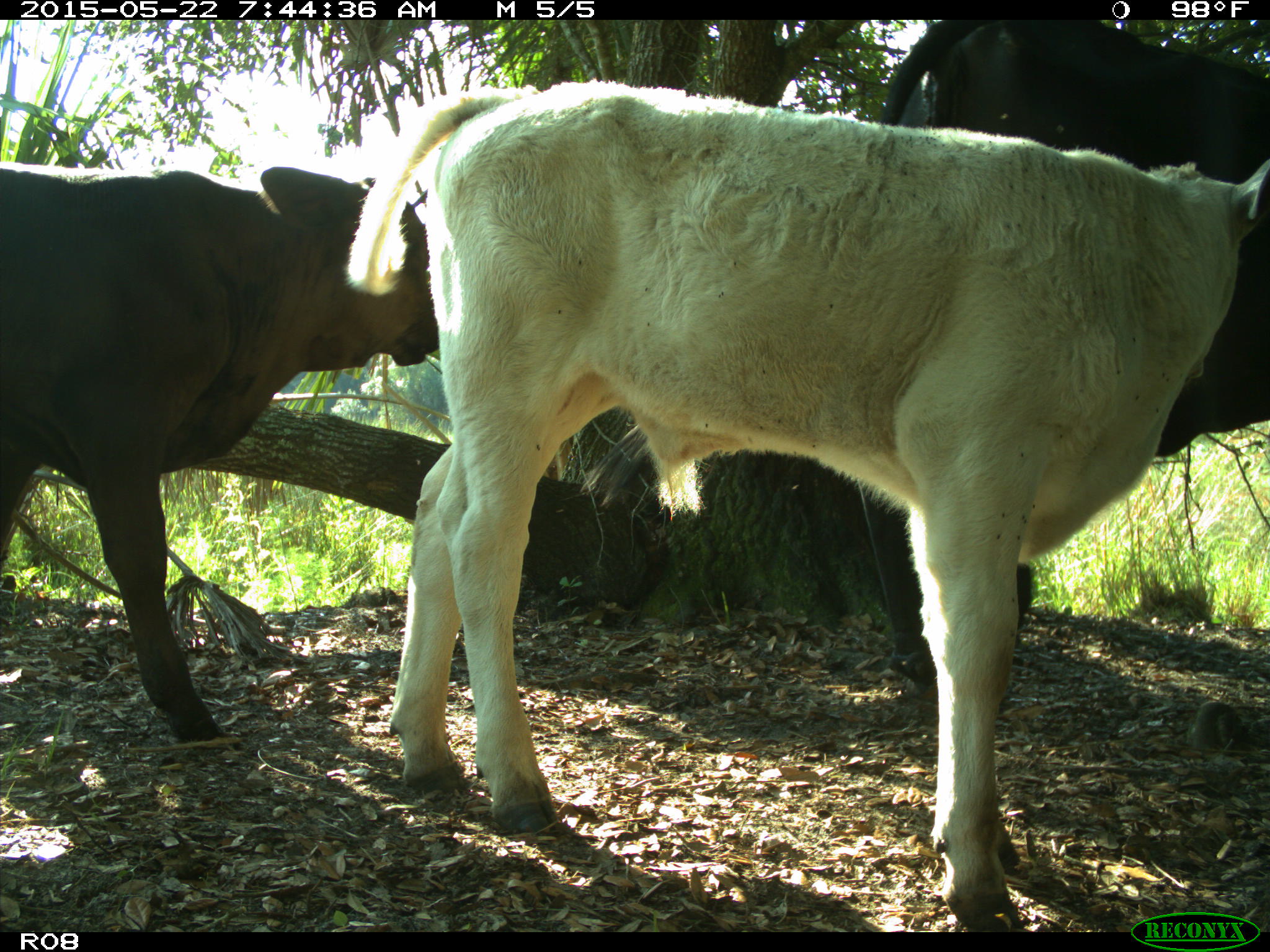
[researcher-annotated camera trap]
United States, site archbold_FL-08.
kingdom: Animalia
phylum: Chordata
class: Mammalia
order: Artiodactyla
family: Bovidae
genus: Bos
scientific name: Bos taurus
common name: domestic cow